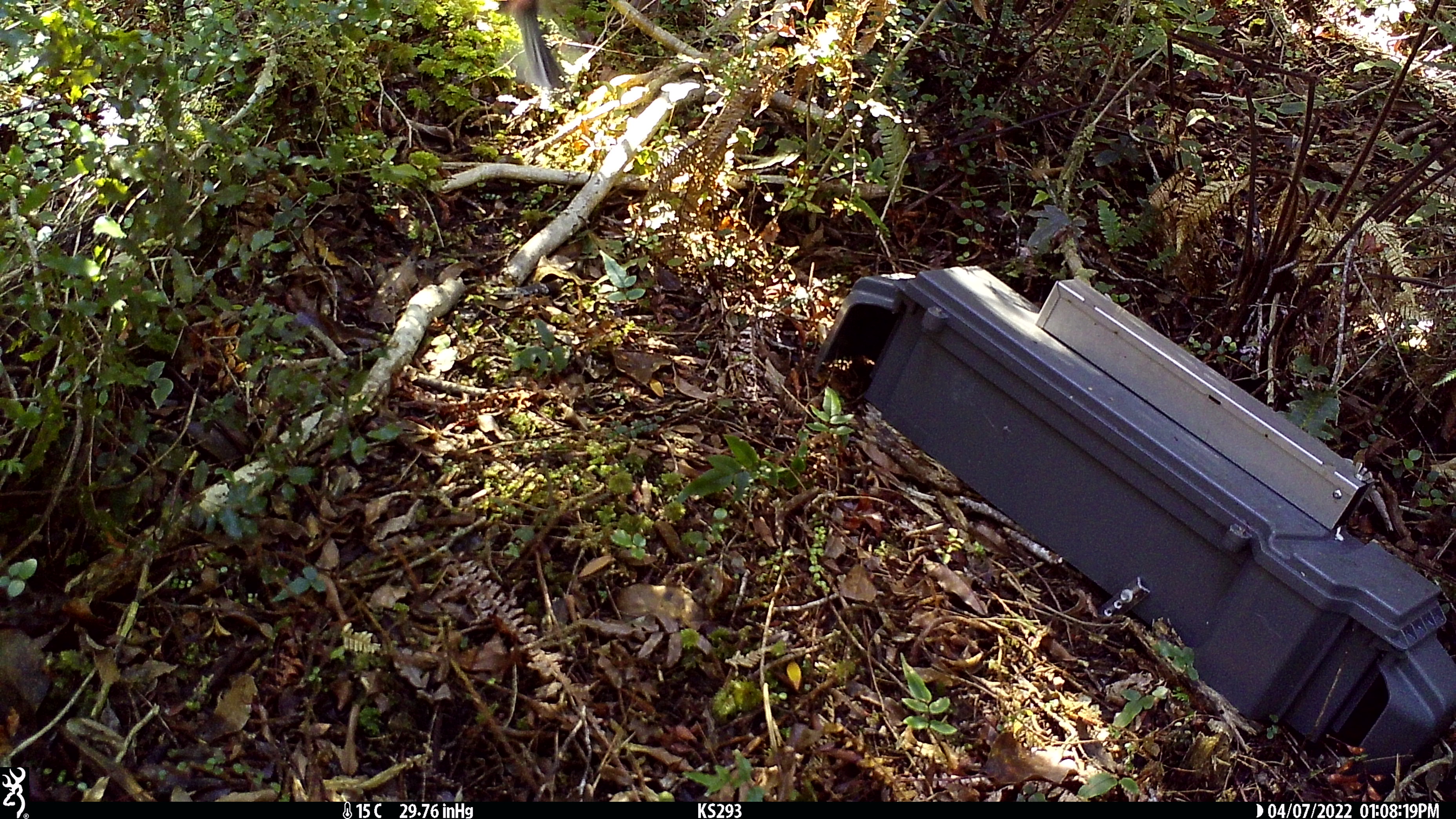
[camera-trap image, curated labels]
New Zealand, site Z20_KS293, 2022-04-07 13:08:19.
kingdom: Animalia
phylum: Chordata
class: Aves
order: Passeriformes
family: Rhipiduridae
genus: Rhipidura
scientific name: Rhipidura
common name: fantails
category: fantail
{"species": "fantail (fantails) (Rhipidura)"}